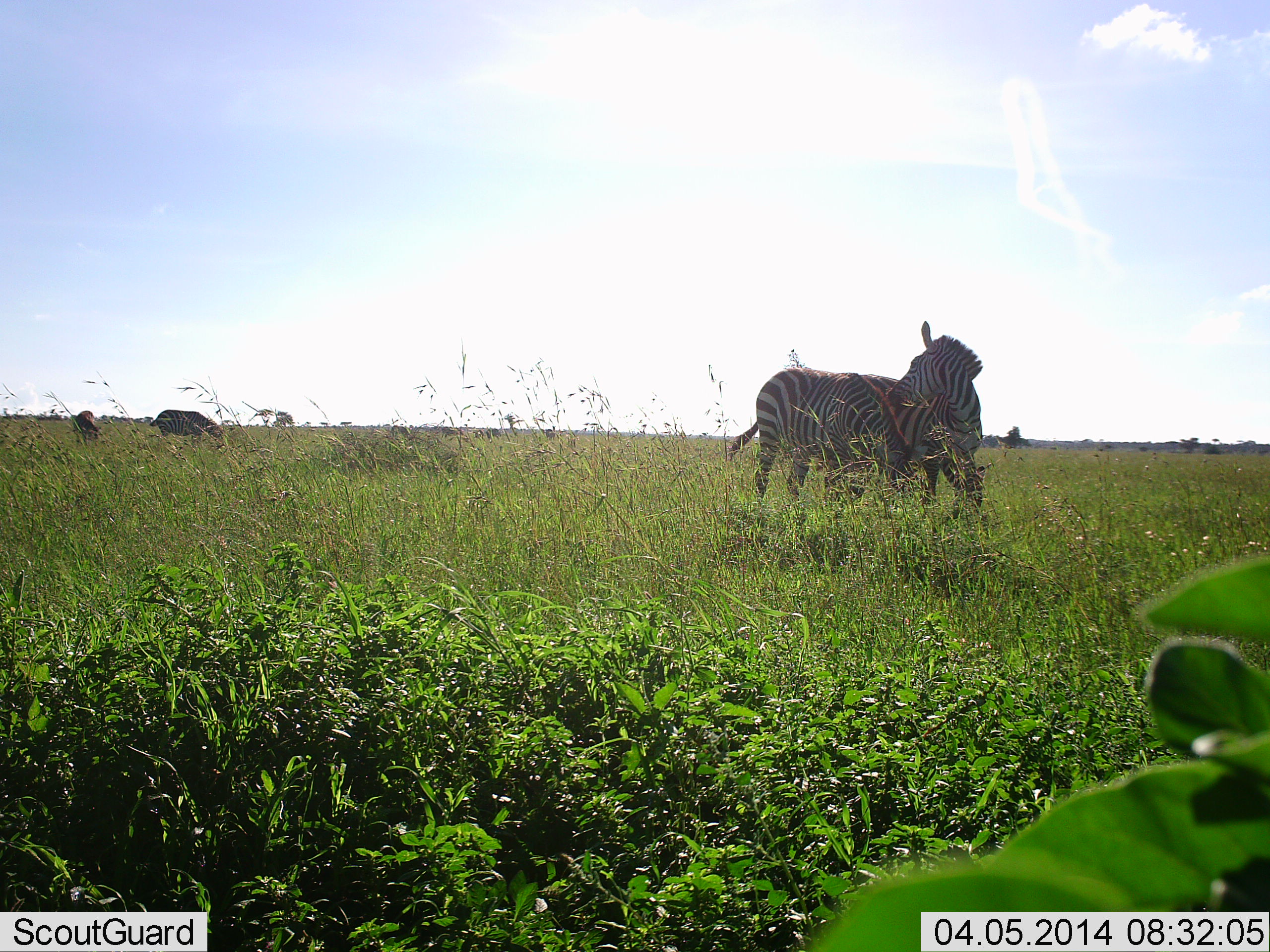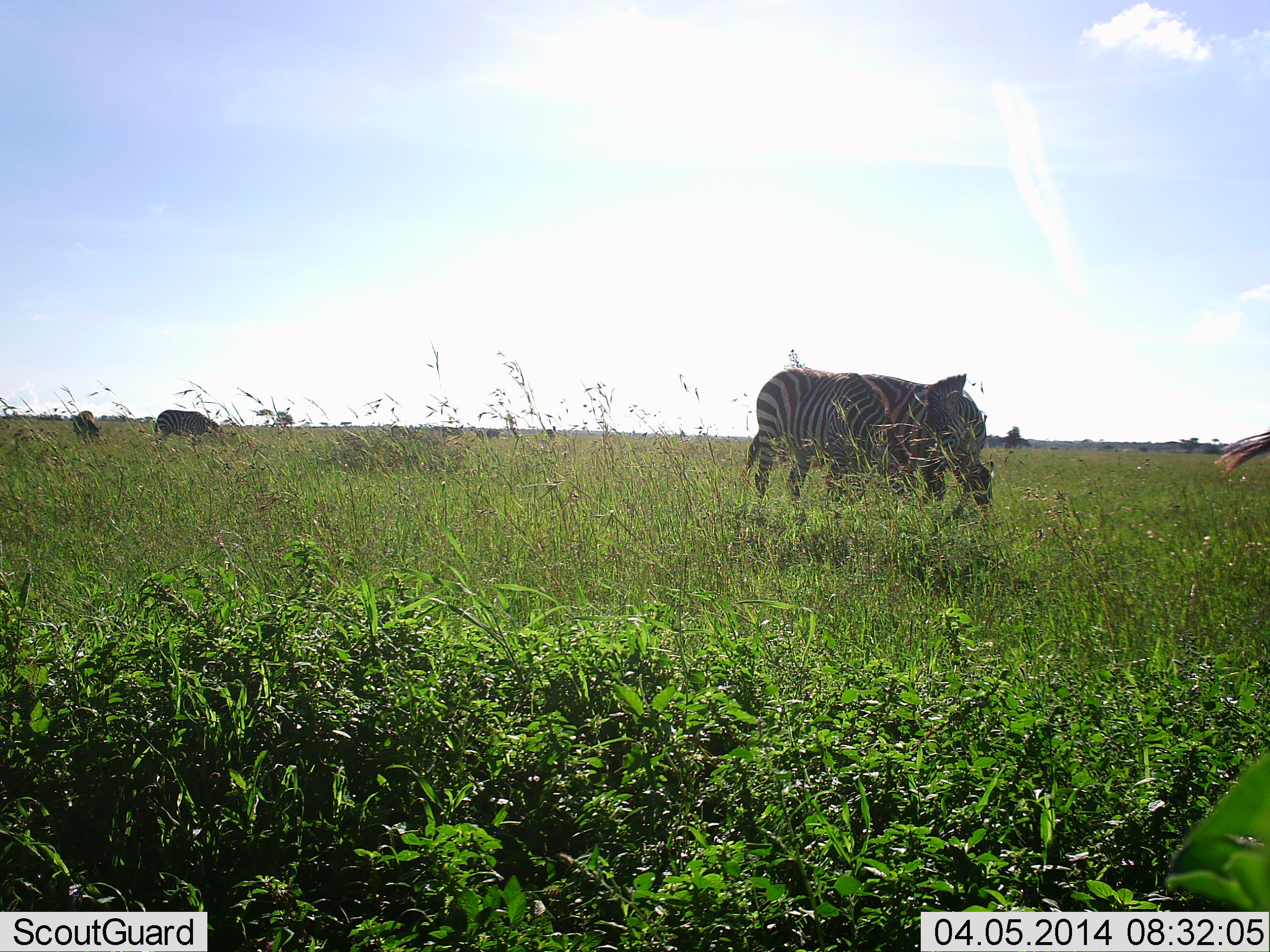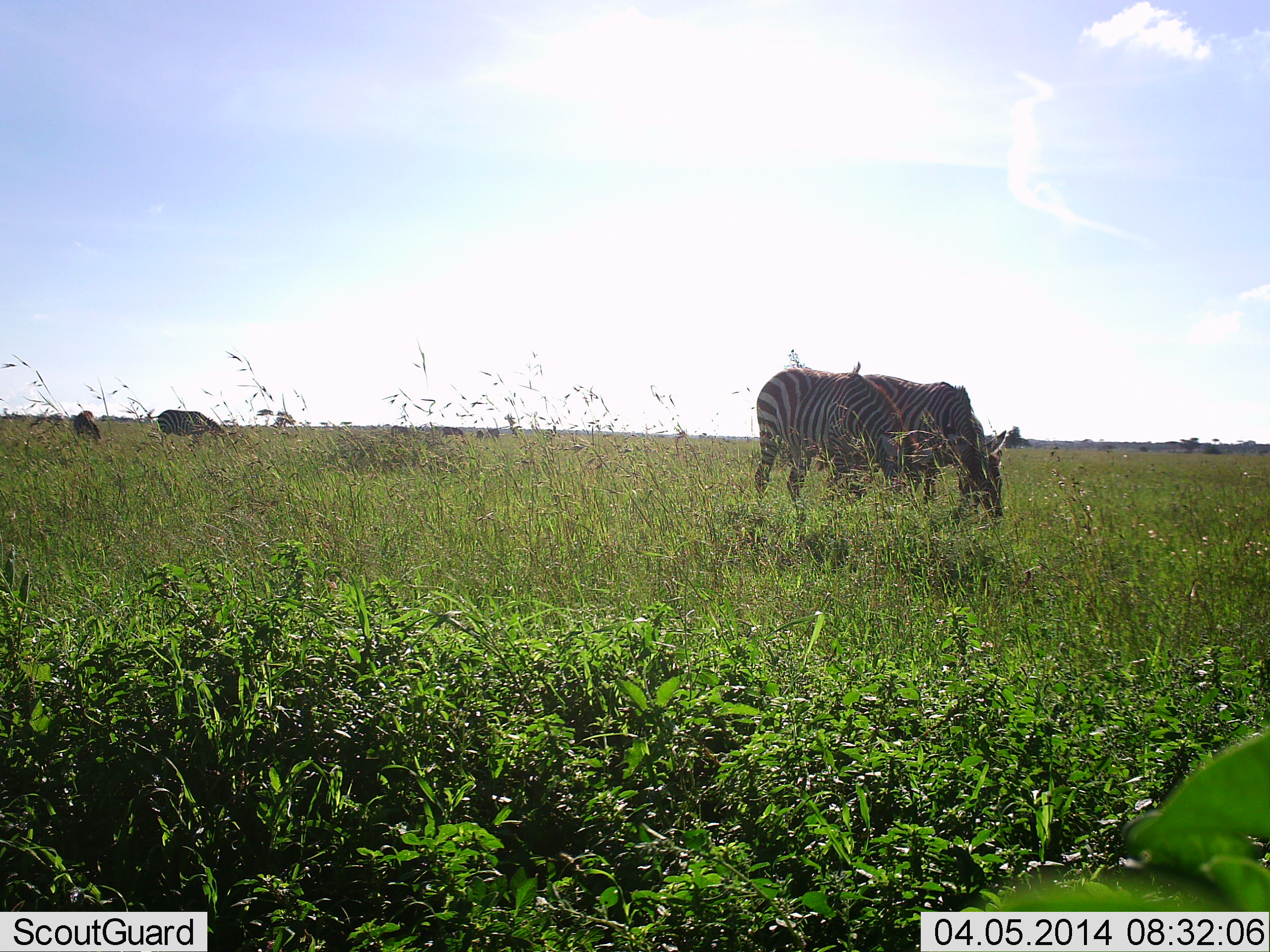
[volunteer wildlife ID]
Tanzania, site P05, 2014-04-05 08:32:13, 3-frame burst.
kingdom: Animalia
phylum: Chordata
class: Mammalia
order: Perissodactyla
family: Equidae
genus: Equus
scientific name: Equus quagga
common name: plains zebra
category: zebra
Zebra (plains zebra) (Equus quagga), count 4. Behavior (volunteer vote fractions): standing 50%, resting 0%, moving 8%, interacting 17%. Young present (vote fraction): 0%. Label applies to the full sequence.